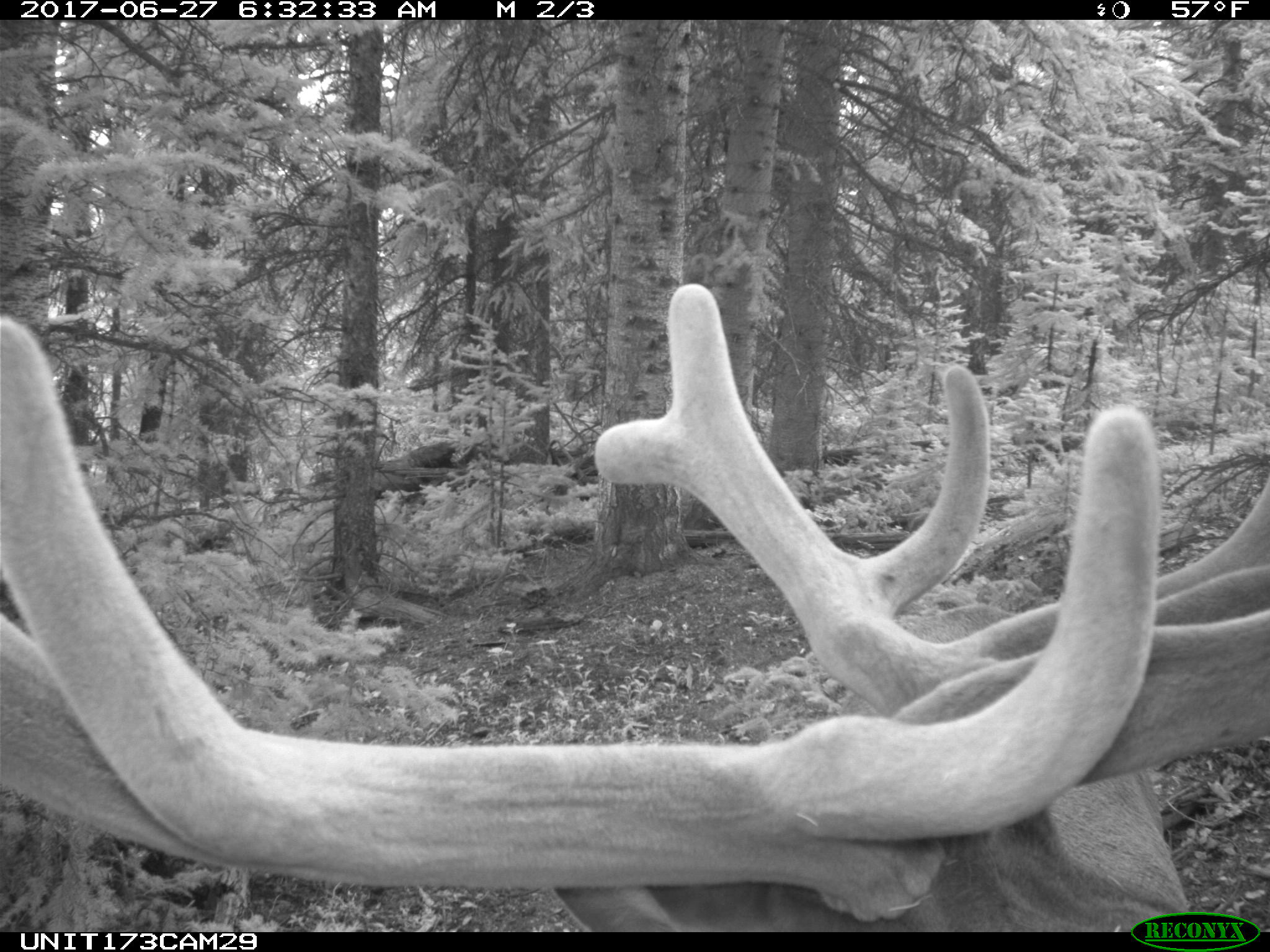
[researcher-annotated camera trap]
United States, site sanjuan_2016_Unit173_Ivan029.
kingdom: Animalia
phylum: Chordata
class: Mammalia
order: Artiodactyla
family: Cervidae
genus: Cervus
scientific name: Cervus elaphus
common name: red deer